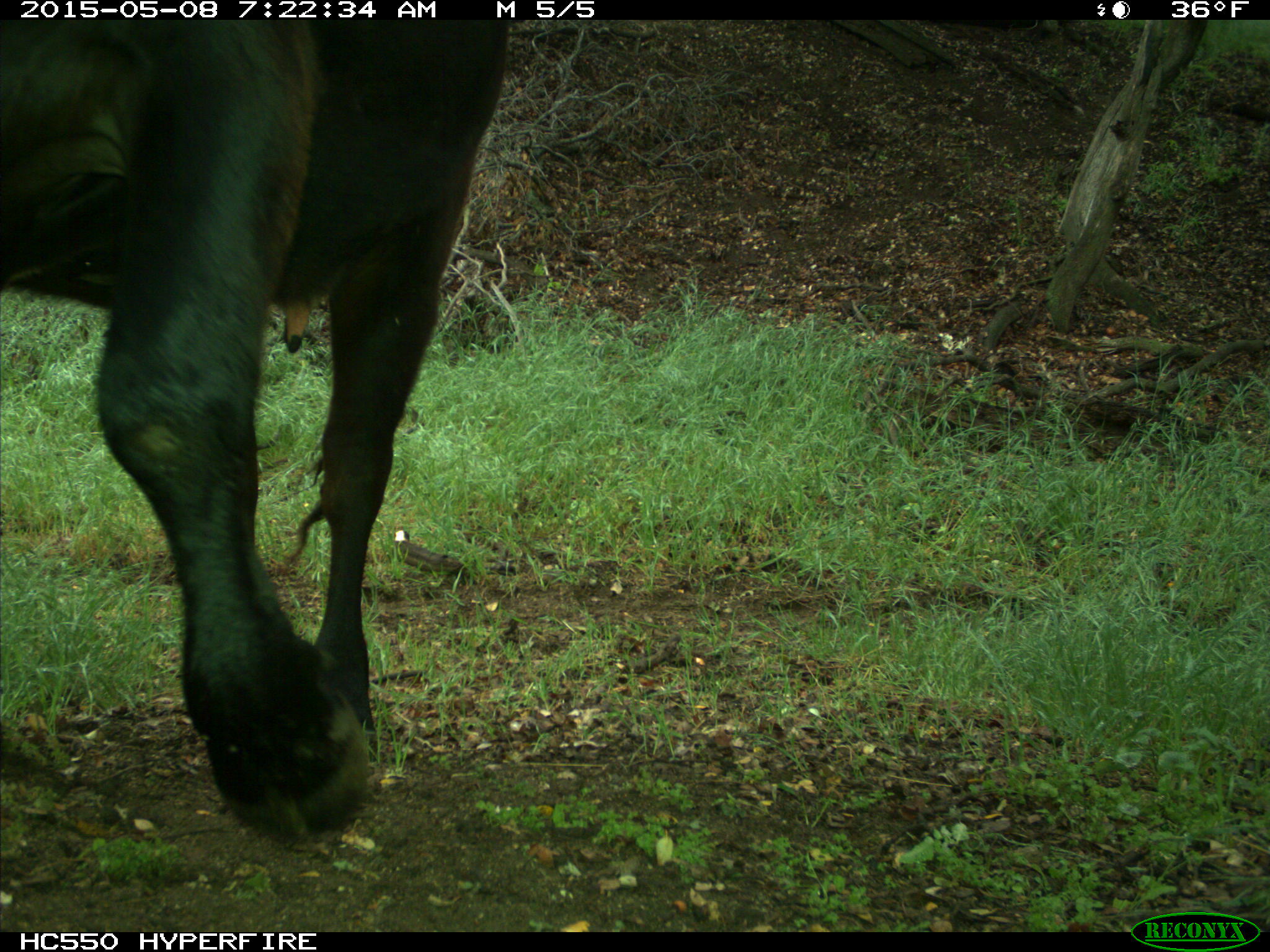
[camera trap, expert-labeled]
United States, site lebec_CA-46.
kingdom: Animalia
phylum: Chordata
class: Mammalia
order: Artiodactyla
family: Bovidae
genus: Bos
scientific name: Bos taurus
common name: domestic cow